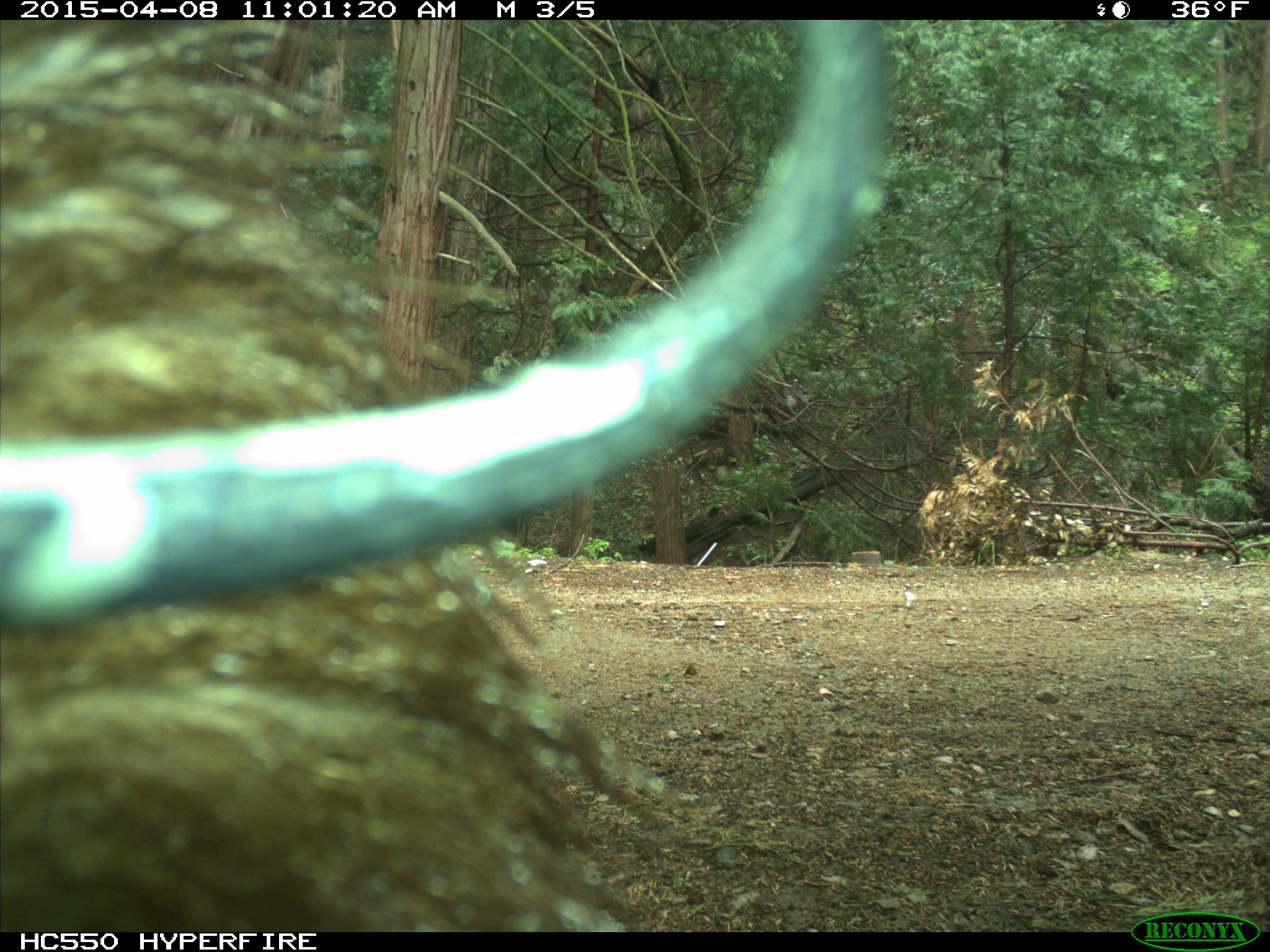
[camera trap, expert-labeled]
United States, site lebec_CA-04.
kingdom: Animalia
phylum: Chordata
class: Mammalia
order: Carnivora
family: Ursidae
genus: Ursus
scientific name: Ursus americanus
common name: american black bear